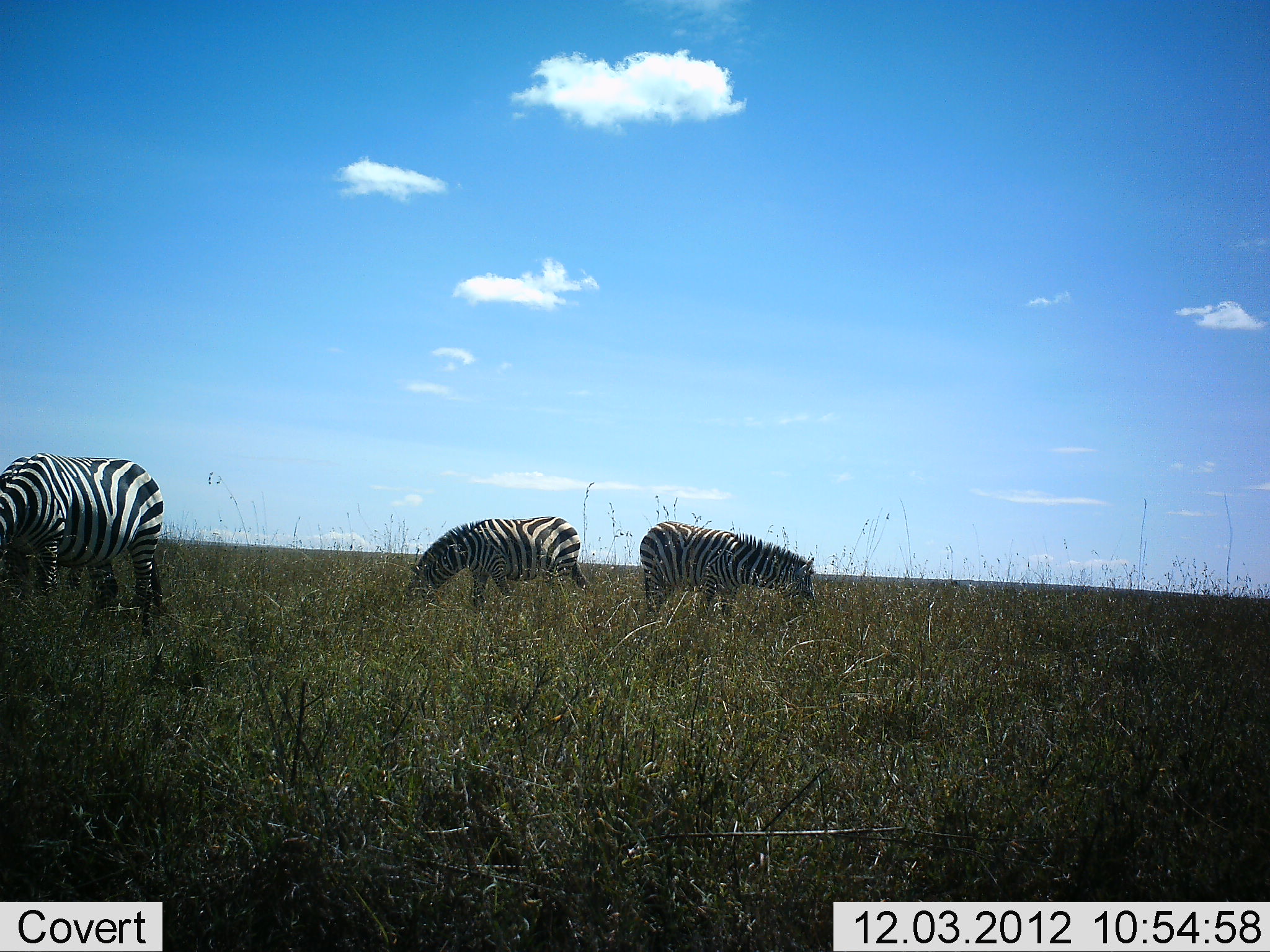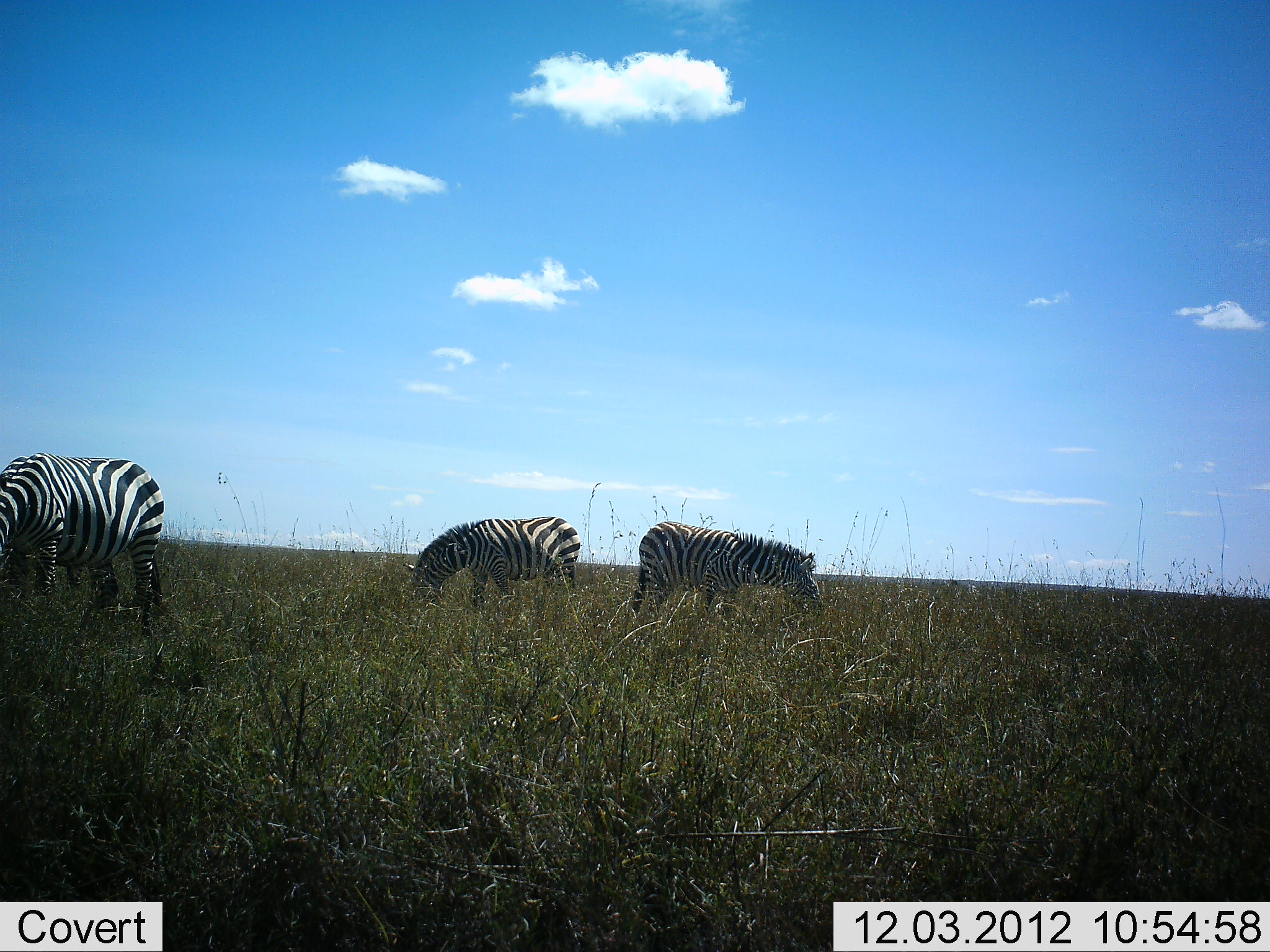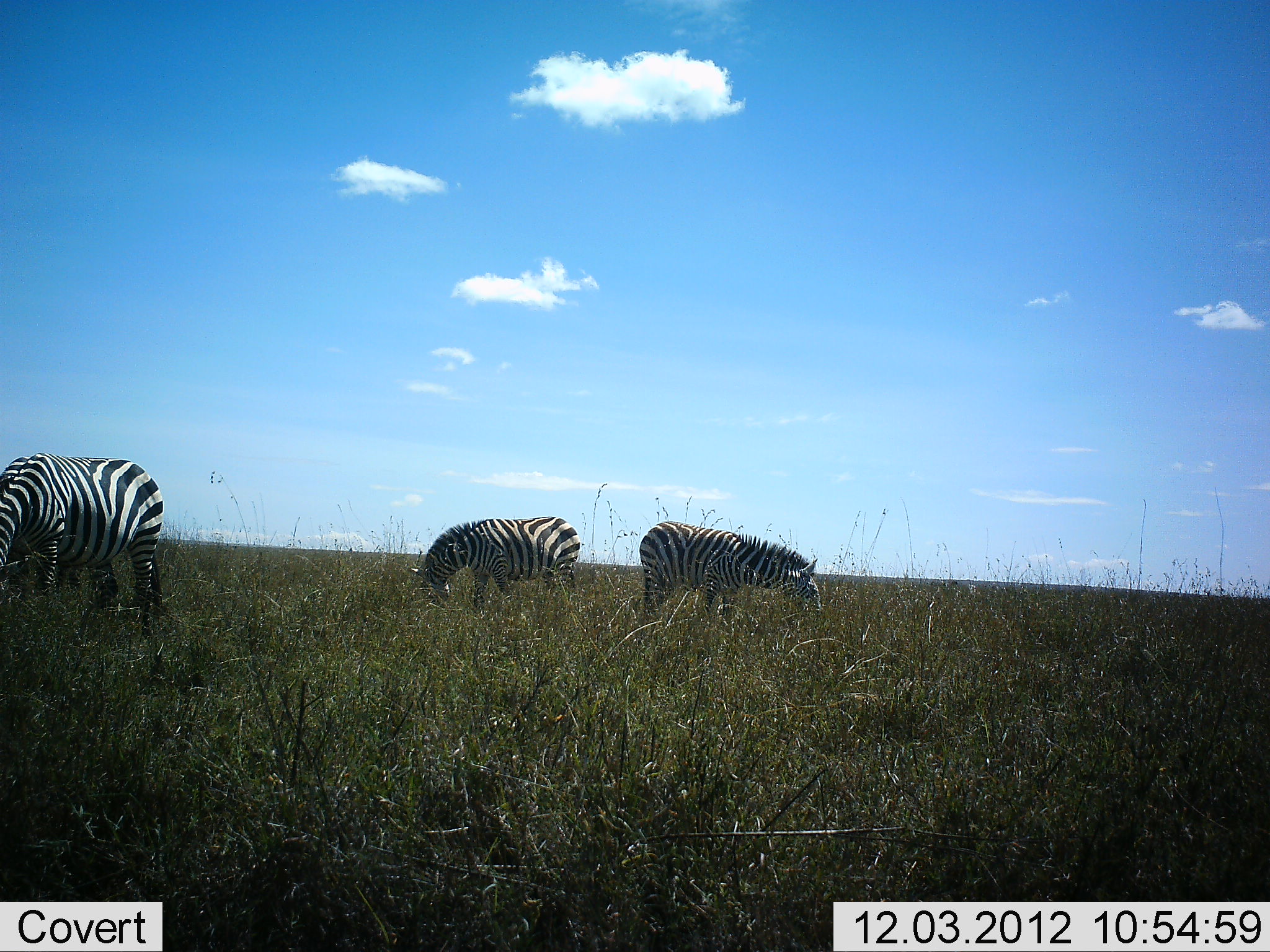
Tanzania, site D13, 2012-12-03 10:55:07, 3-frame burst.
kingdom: Animalia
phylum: Chordata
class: Mammalia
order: Perissodactyla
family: Equidae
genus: Equus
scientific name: Equus quagga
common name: plains zebra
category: zebra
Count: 3.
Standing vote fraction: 20%.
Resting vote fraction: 0%.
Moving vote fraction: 0%.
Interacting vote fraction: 0%.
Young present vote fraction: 0%.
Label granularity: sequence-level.